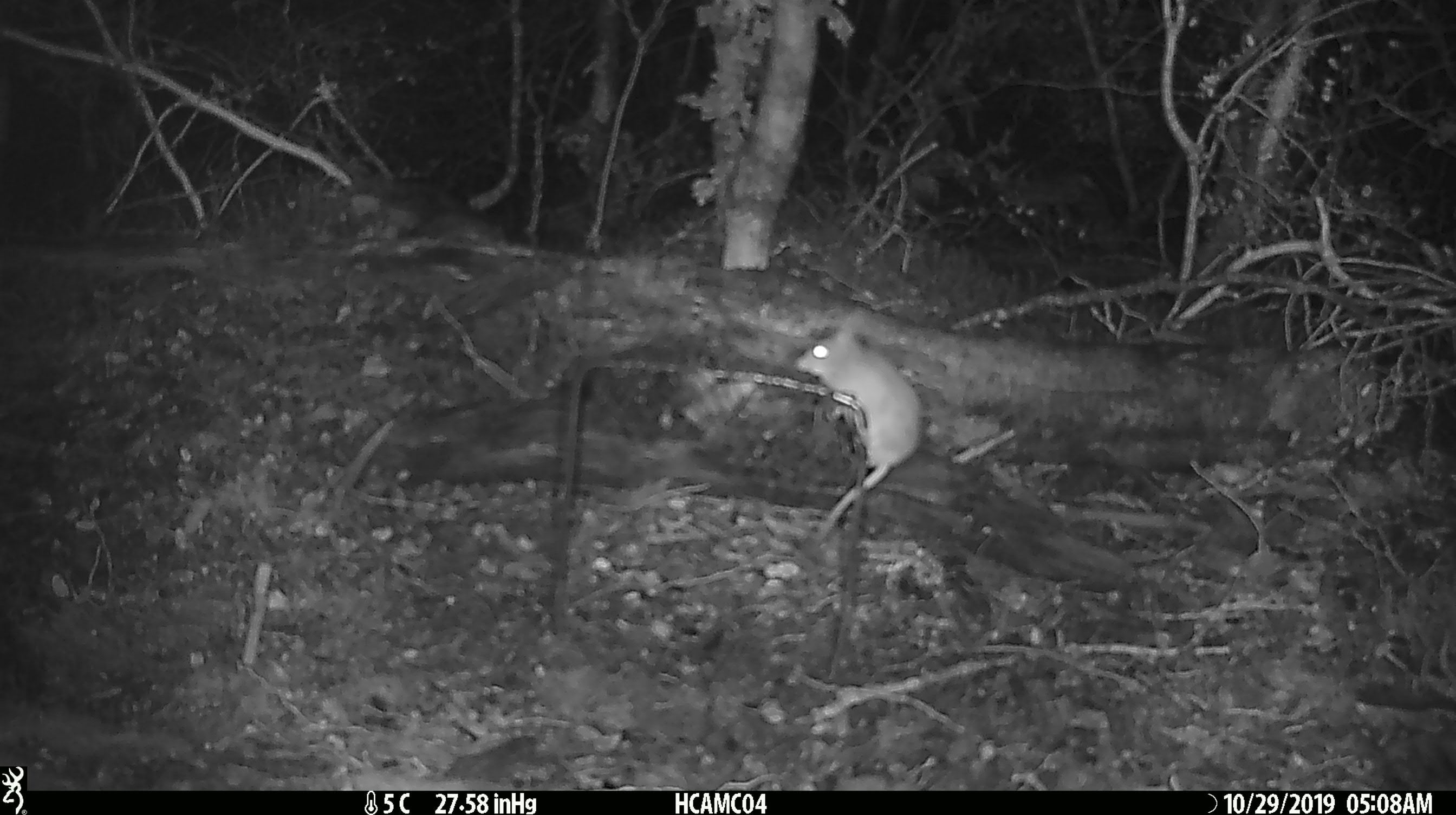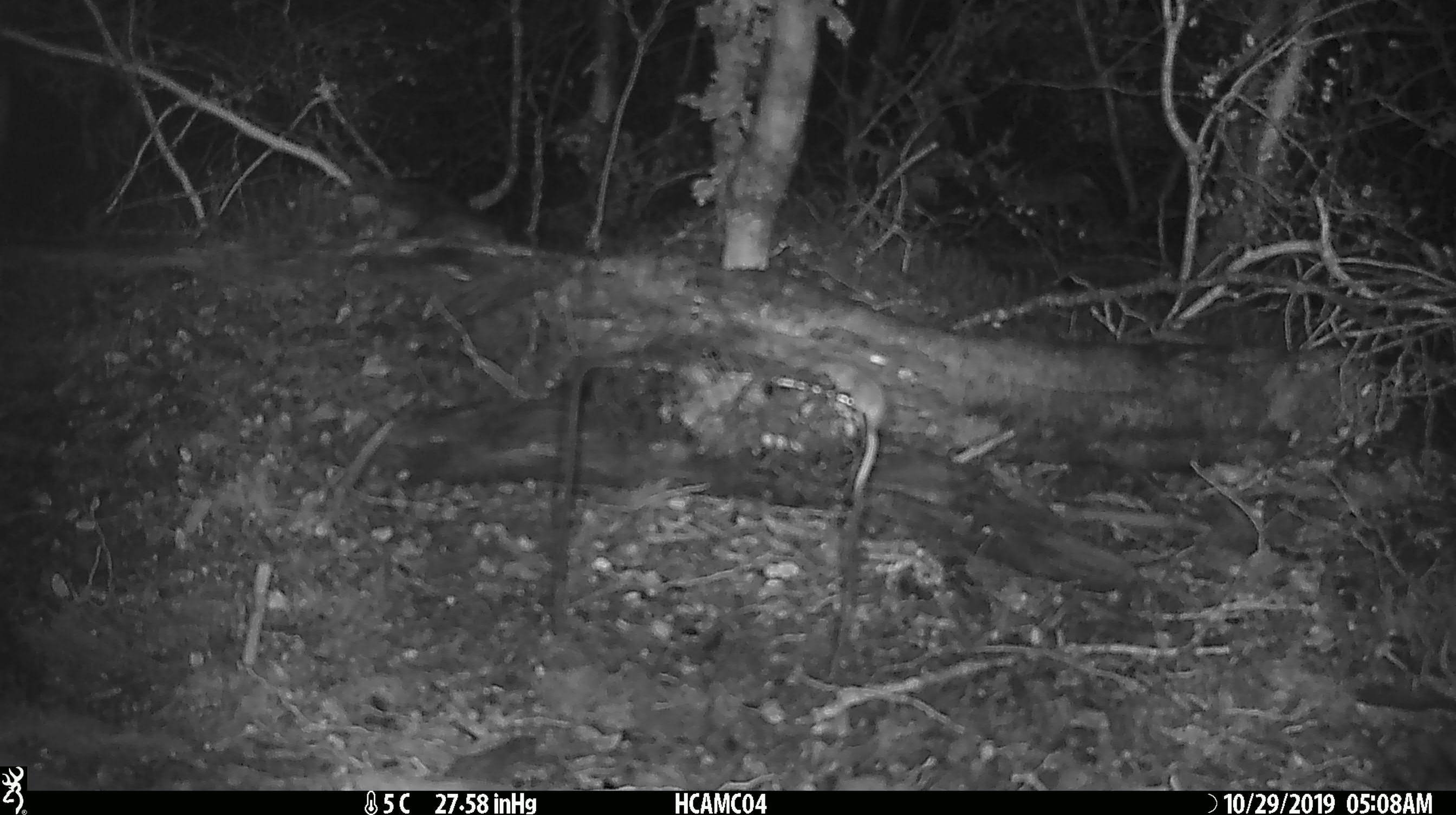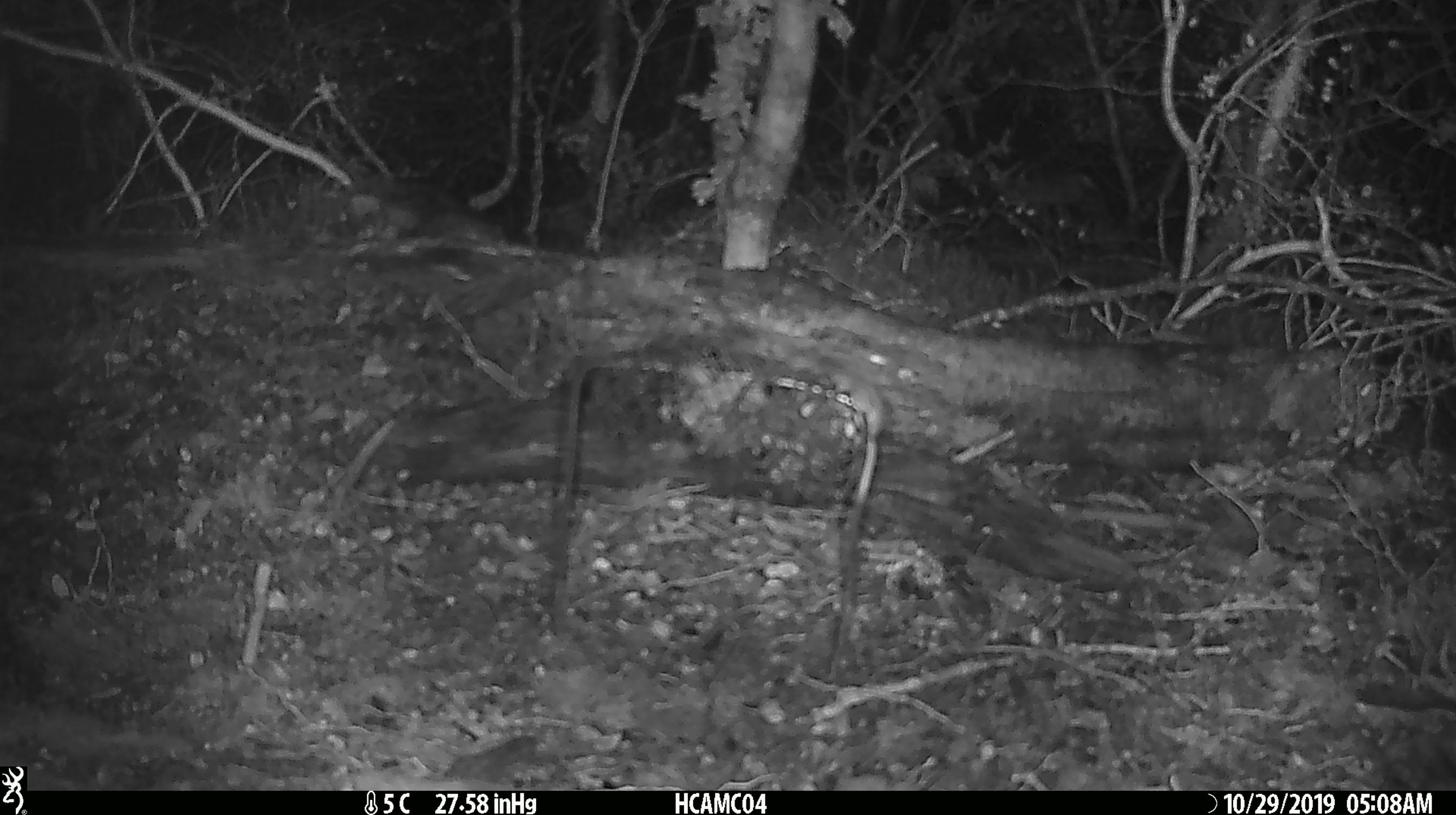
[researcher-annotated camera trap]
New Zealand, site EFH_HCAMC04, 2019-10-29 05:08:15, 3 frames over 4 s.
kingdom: Animalia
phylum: Chordata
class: Mammalia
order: Rodentia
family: Muridae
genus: Mus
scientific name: Mus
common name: mouse